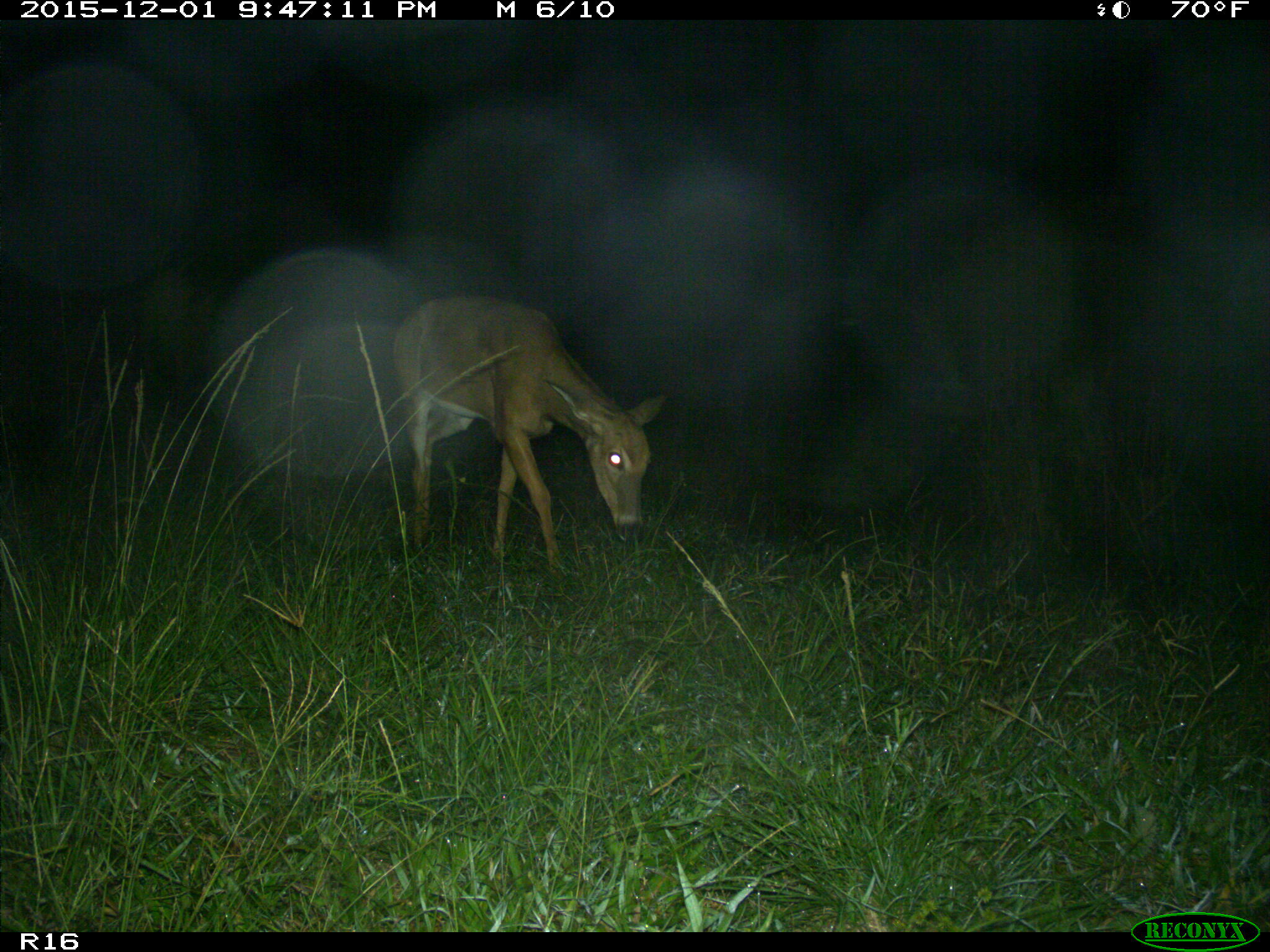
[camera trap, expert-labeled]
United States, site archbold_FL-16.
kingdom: Animalia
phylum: Chordata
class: Mammalia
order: Artiodactyla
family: Cervidae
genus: Odocoileus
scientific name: Odocoileus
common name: deer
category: unidentified deer